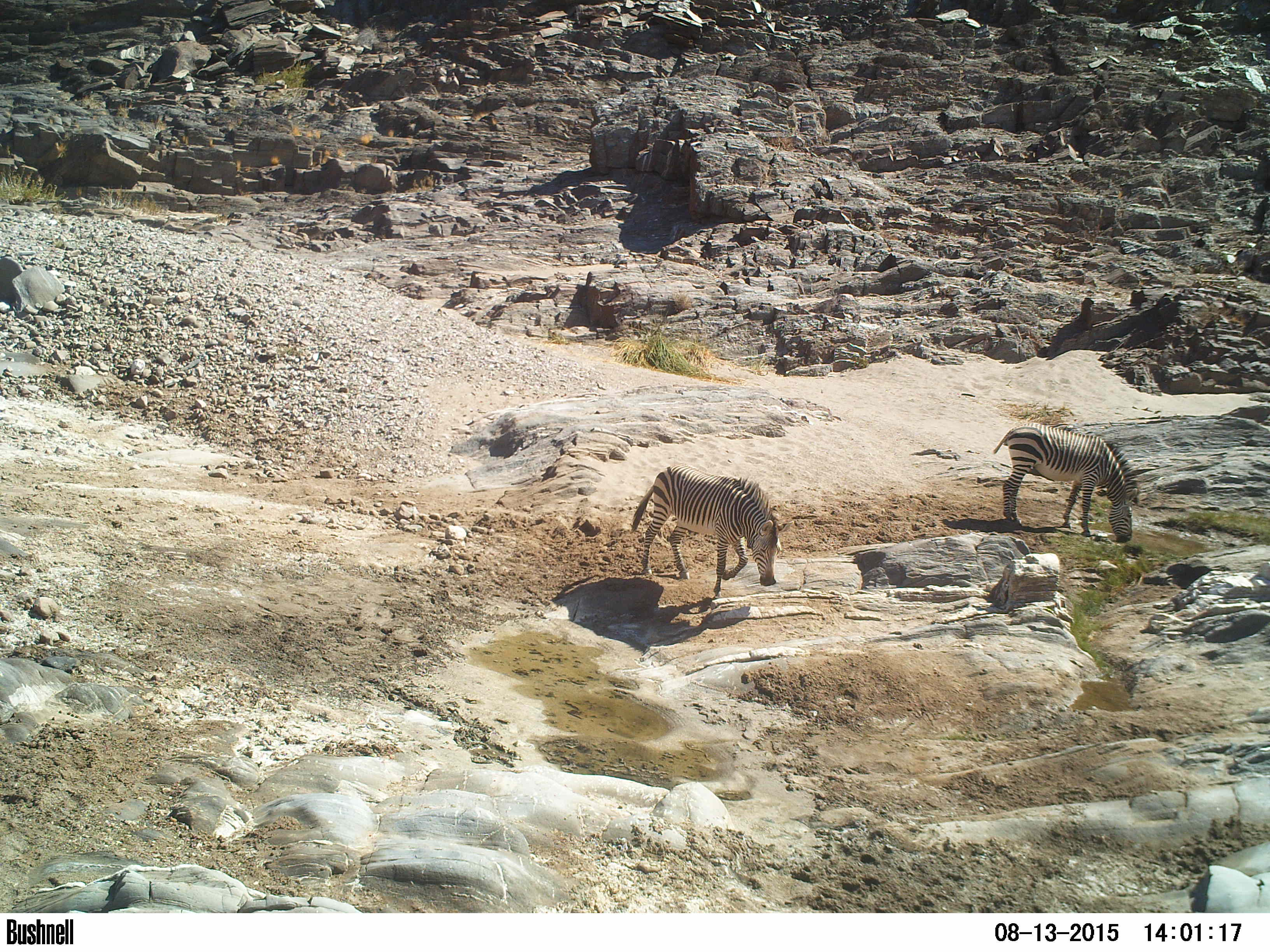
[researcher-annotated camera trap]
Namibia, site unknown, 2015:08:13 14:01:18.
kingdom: Animalia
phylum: Chordata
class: Mammalia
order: Perissodactyla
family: Equidae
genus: Equus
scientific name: Equus zebra hartmannae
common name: hartmann's mountain zebra